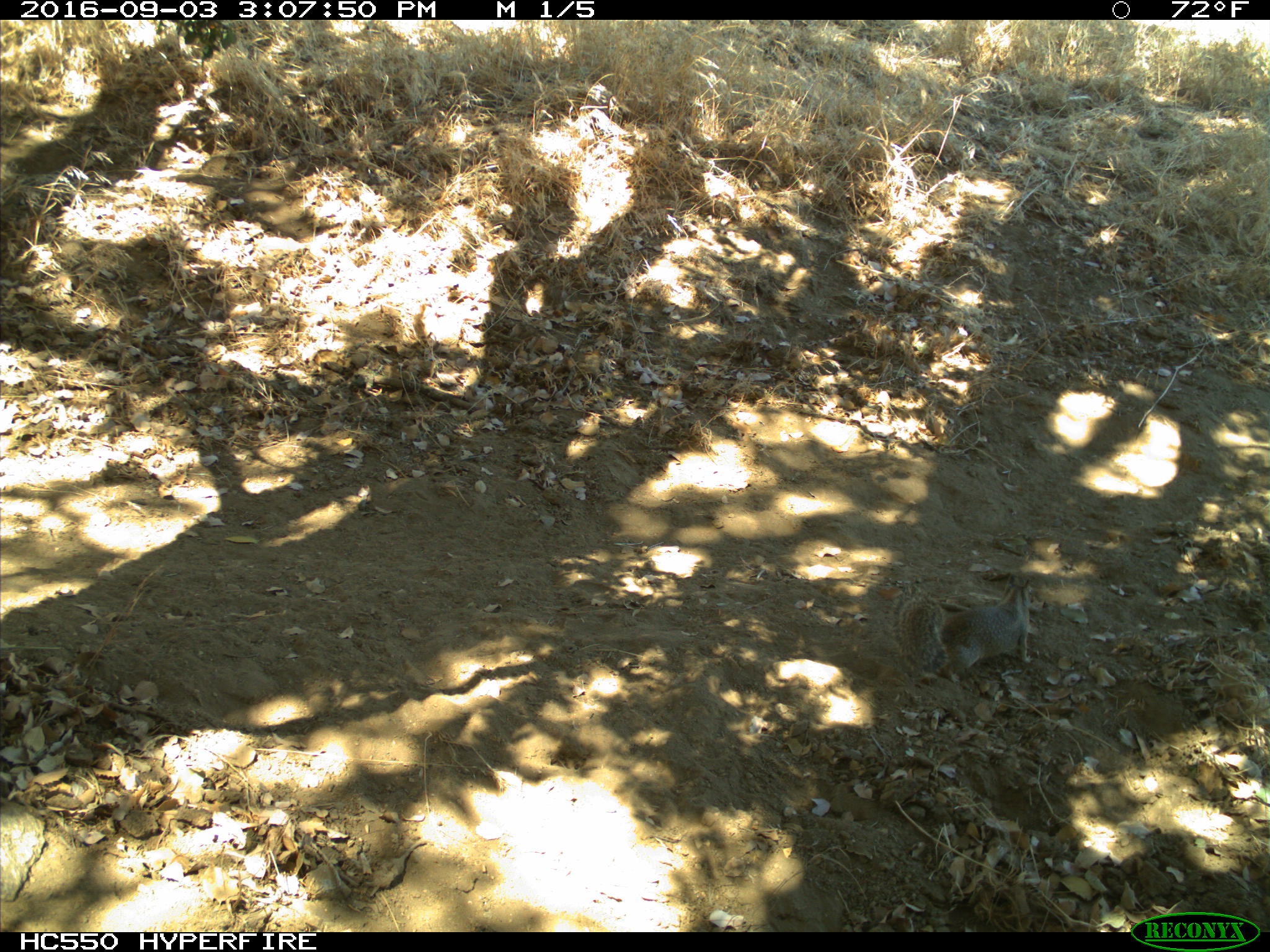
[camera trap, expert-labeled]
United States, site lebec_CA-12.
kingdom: Animalia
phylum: Chordata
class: Mammalia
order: Rodentia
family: Sciuridae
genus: Otospermophilus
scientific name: Otospermophilus beecheyi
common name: california ground squirrel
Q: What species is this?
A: Otospermophilus beecheyi (california ground squirrel).